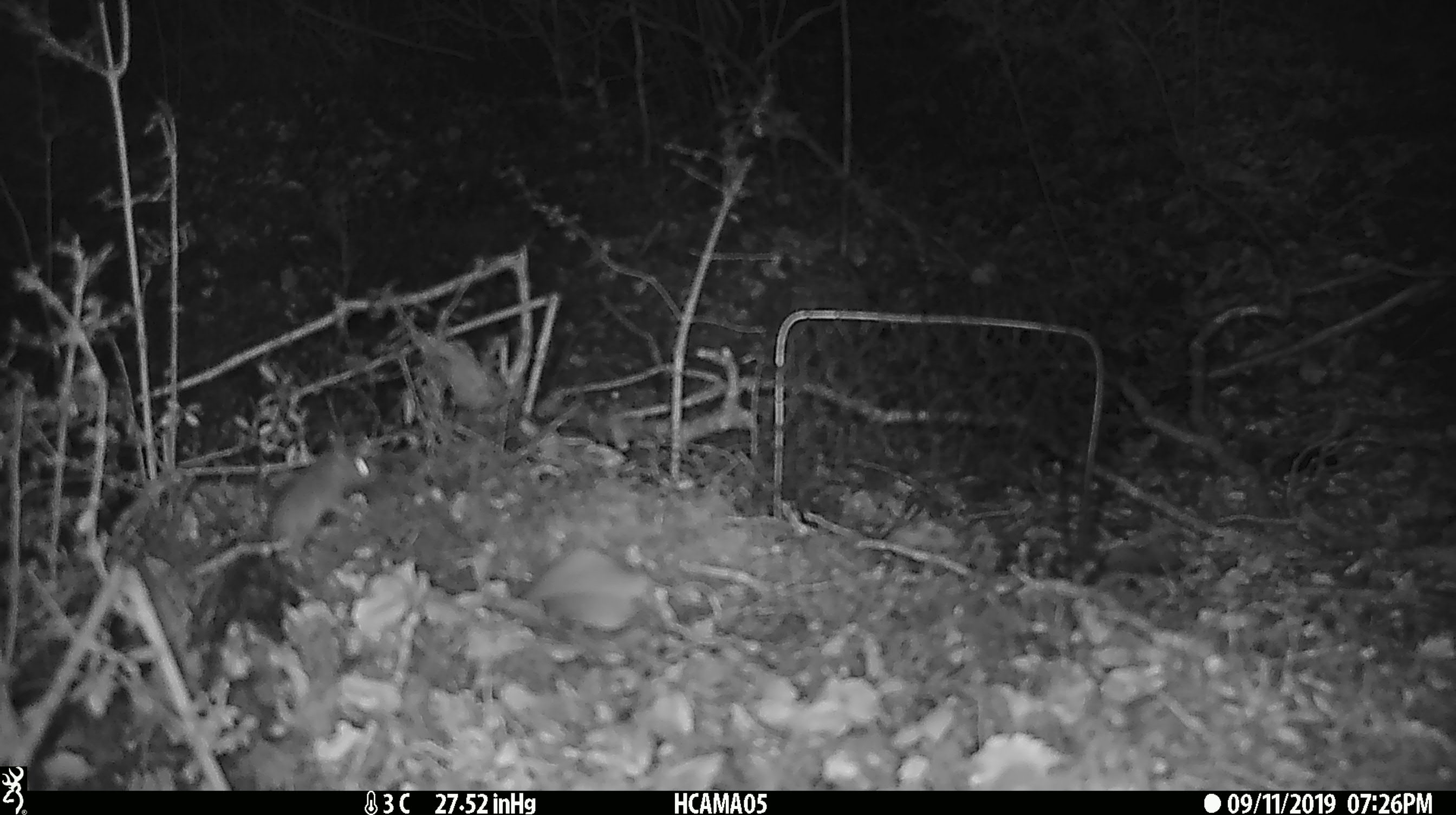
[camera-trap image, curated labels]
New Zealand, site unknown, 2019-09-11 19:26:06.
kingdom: Animalia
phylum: Chordata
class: Mammalia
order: Rodentia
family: Muridae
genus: Mus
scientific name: Mus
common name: mouse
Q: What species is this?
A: Mouse (Mus).